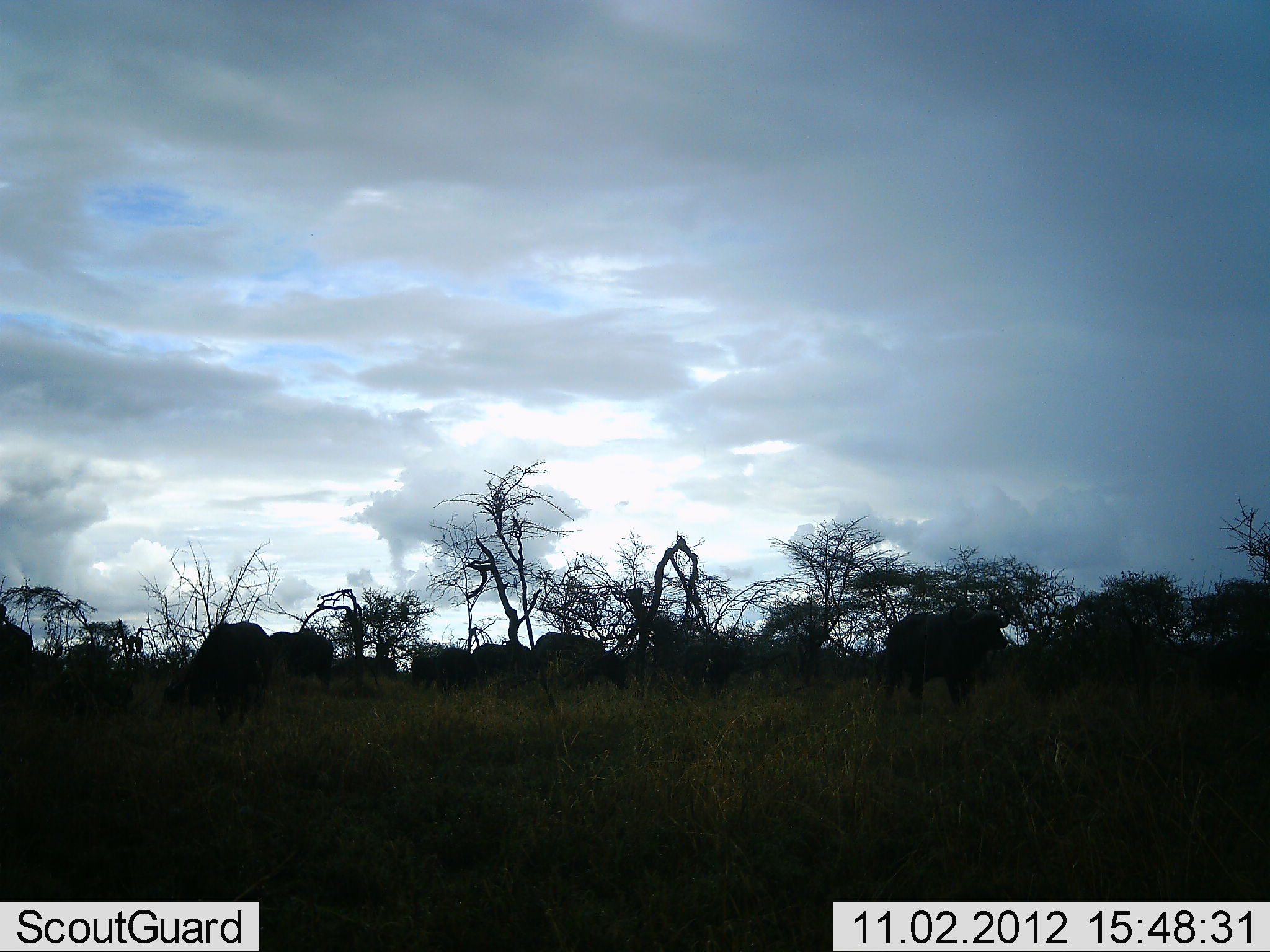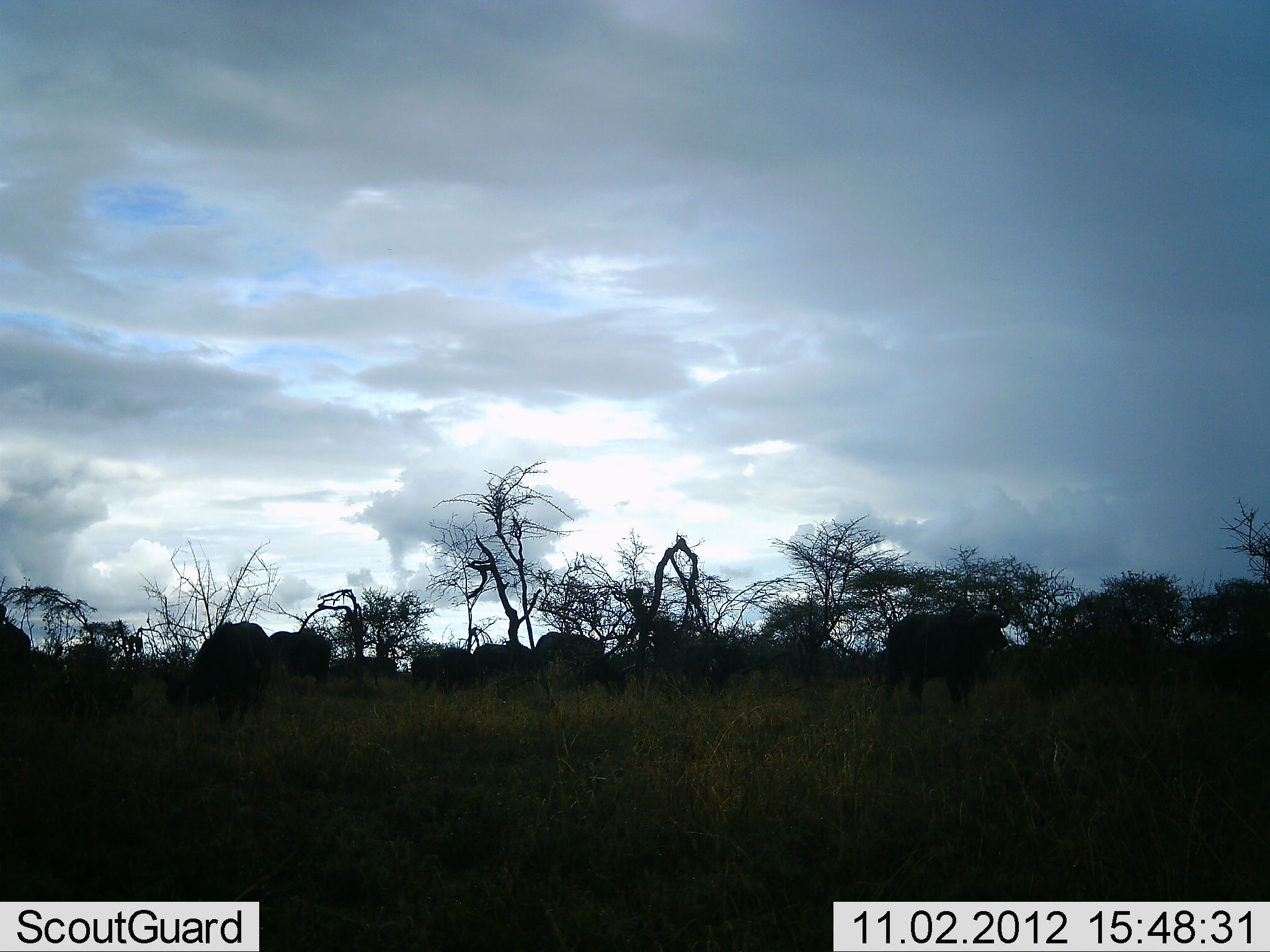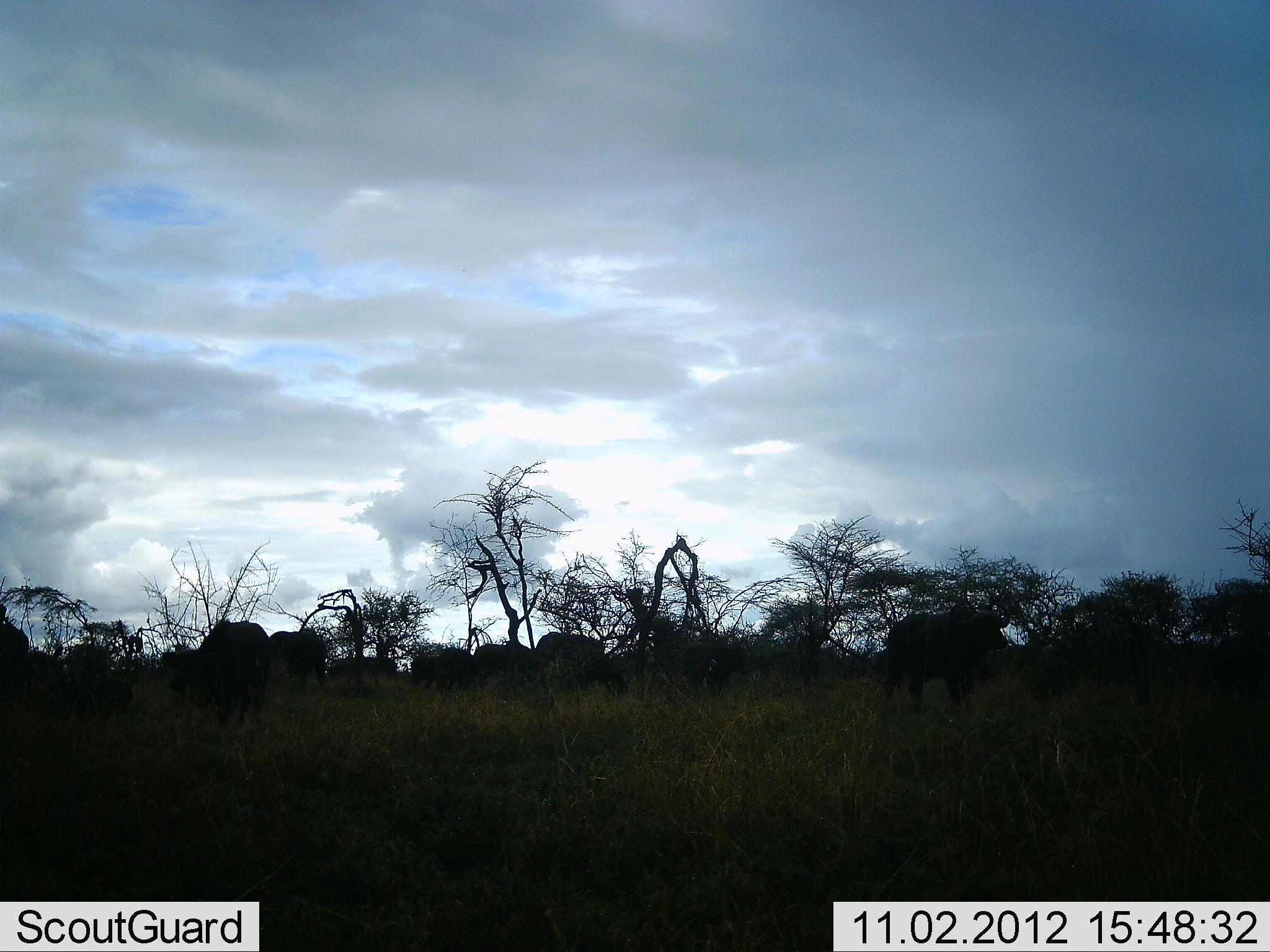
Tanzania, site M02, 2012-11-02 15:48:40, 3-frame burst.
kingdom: Animalia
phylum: Chordata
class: Mammalia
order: Artiodactyla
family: Bovidae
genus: Syncerus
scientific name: Syncerus caffer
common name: cape buffalo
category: buffalo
Buffalo (cape buffalo) (Syncerus caffer), count 9. Behavior (volunteer vote fractions): standing 50%, resting 10%, moving 0%, interacting 0%. Young present (vote fraction): 0%. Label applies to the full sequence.